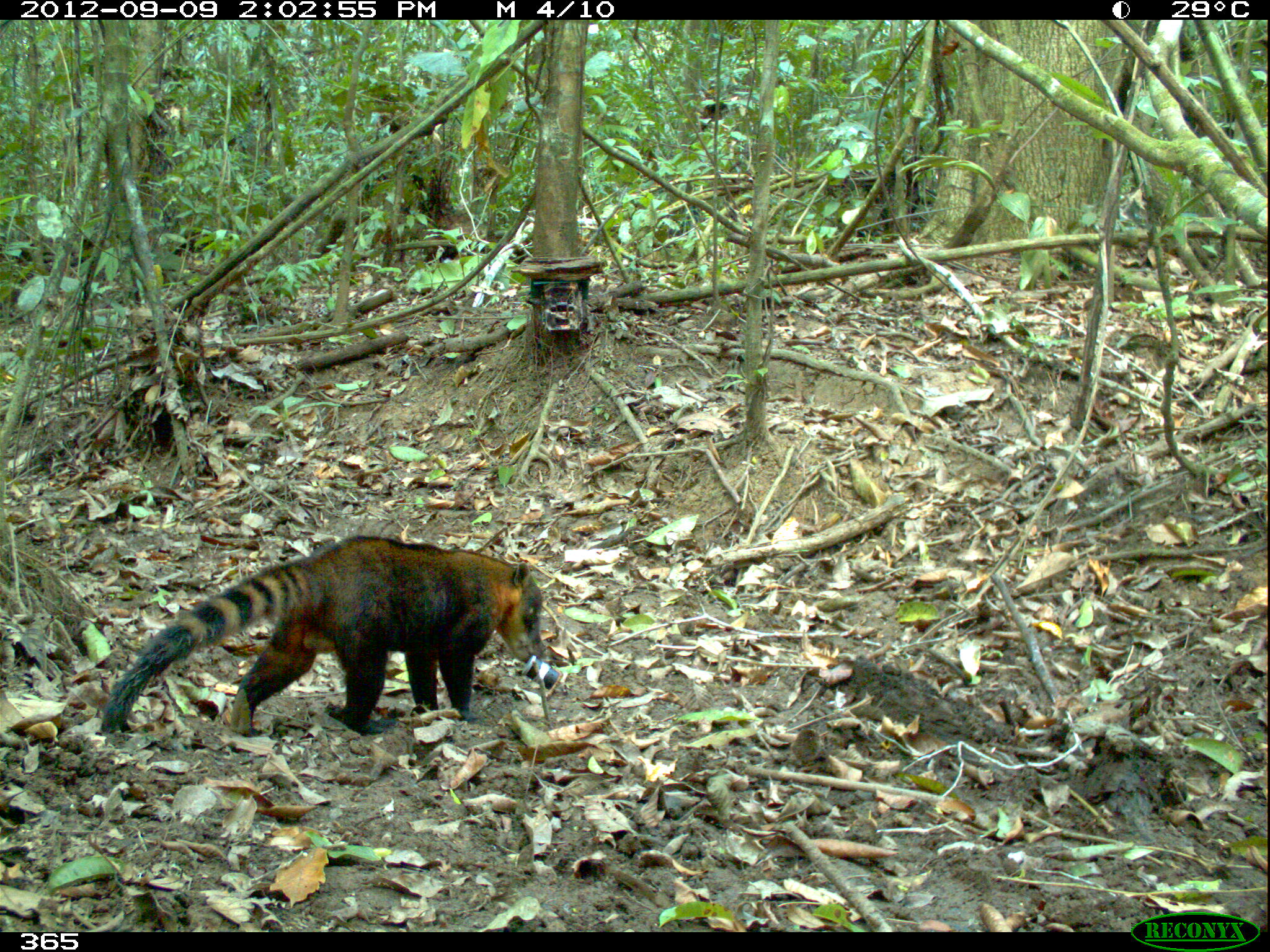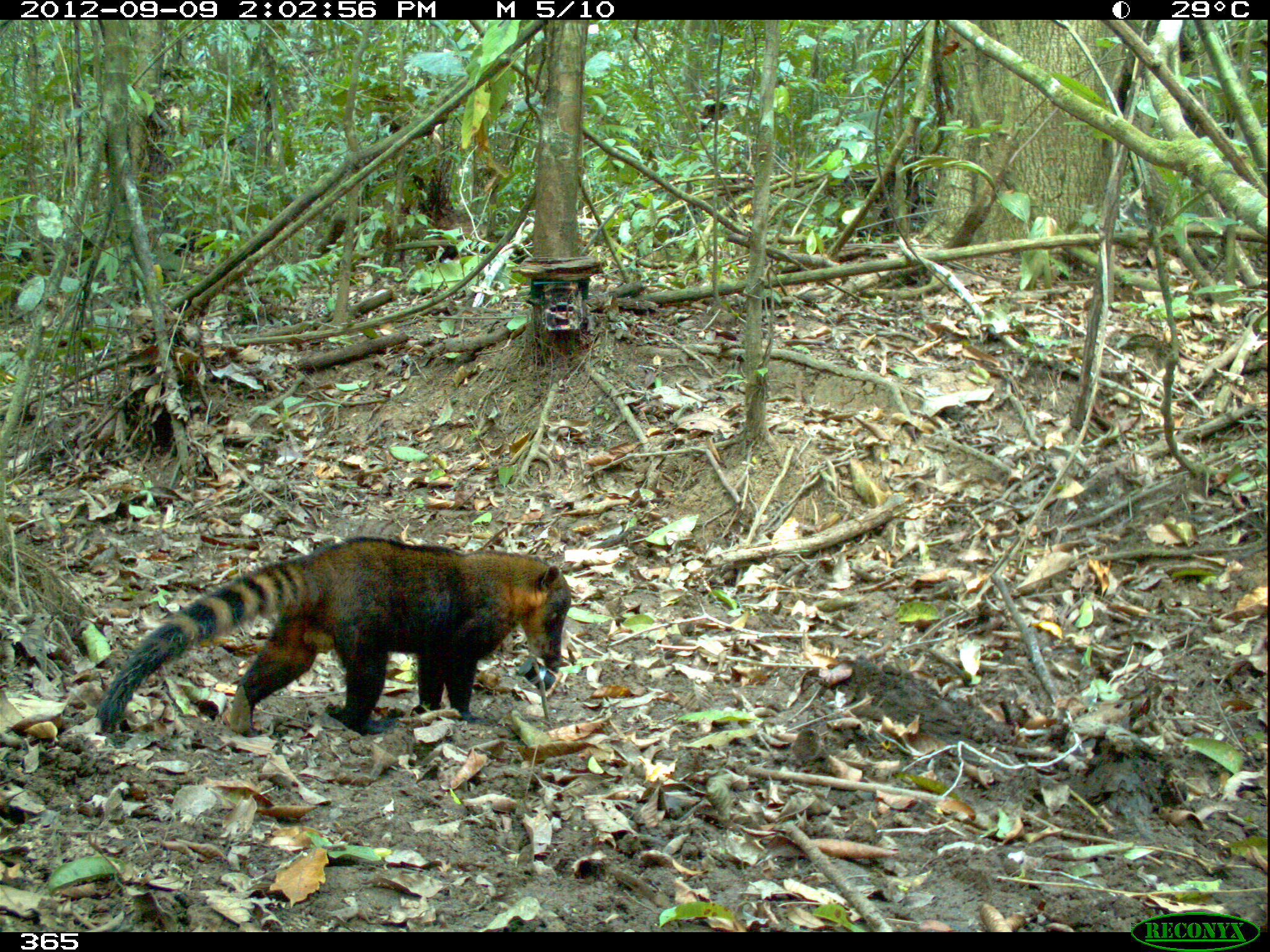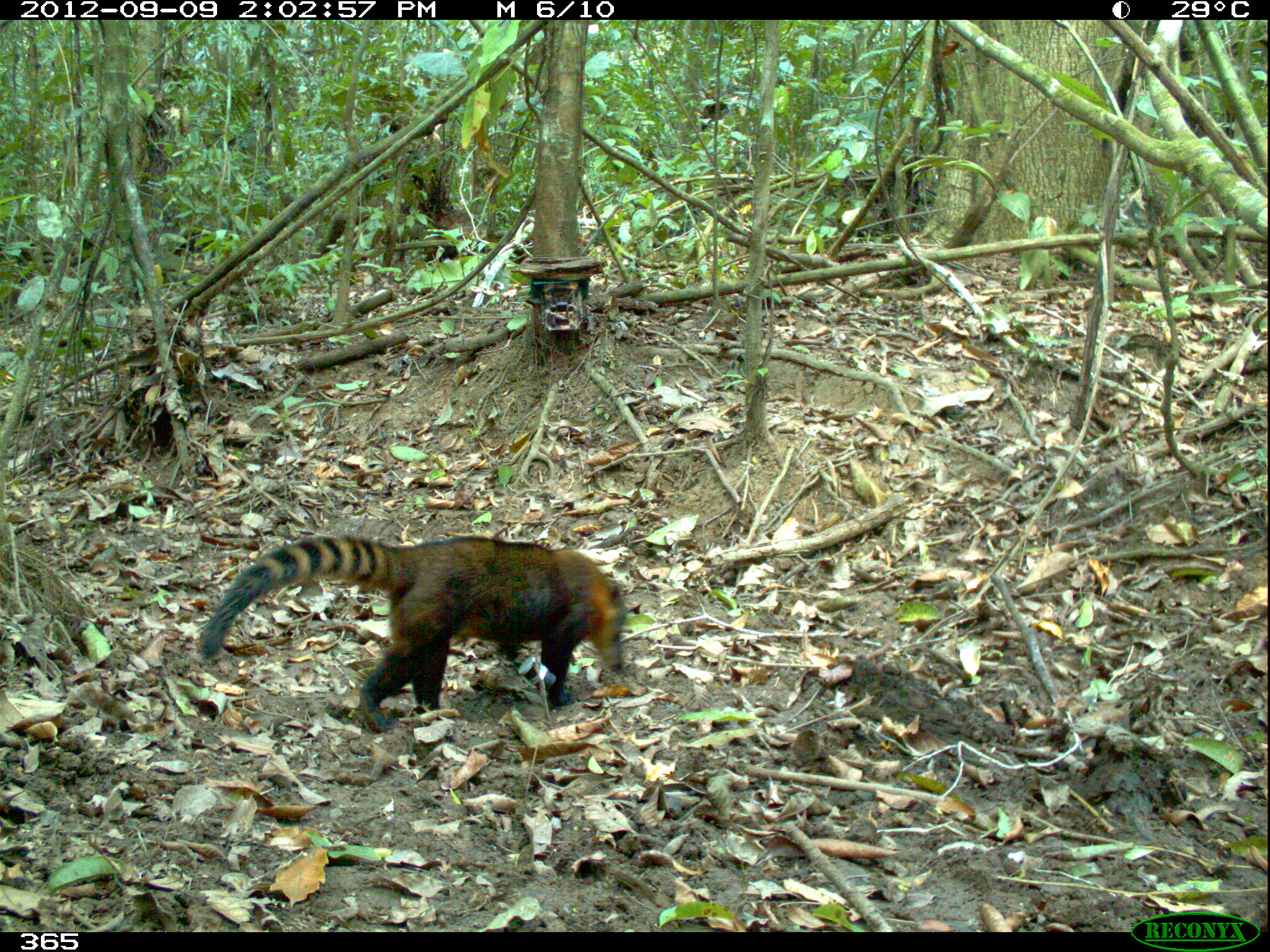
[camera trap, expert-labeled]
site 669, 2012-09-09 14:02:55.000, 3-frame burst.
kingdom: Animalia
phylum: Chordata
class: Mammalia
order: Carnivora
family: Procyonidae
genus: Nasua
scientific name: Nasua nasua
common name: south american coati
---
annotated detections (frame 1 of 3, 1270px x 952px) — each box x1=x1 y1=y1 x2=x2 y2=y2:
nasua nasua: x1=101 y1=535 x2=546 y2=736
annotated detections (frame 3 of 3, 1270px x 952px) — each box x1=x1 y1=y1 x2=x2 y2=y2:
nasua nasua: x1=199 y1=535 x2=627 y2=734